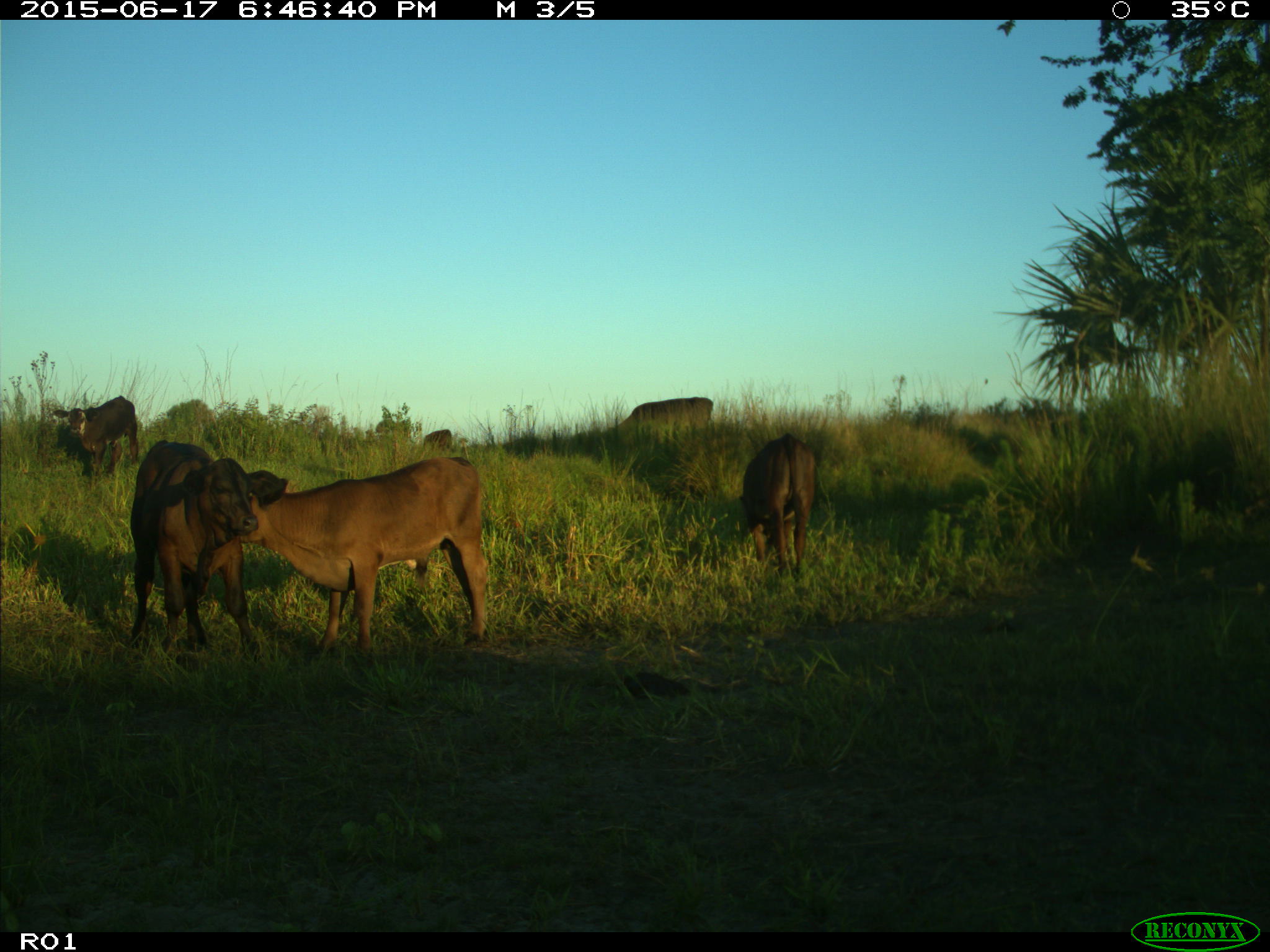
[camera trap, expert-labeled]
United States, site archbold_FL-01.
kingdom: Animalia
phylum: Chordata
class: Mammalia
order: Artiodactyla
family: Bovidae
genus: Bos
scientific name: Bos taurus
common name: domestic cow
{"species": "Bos taurus (domestic cow)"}